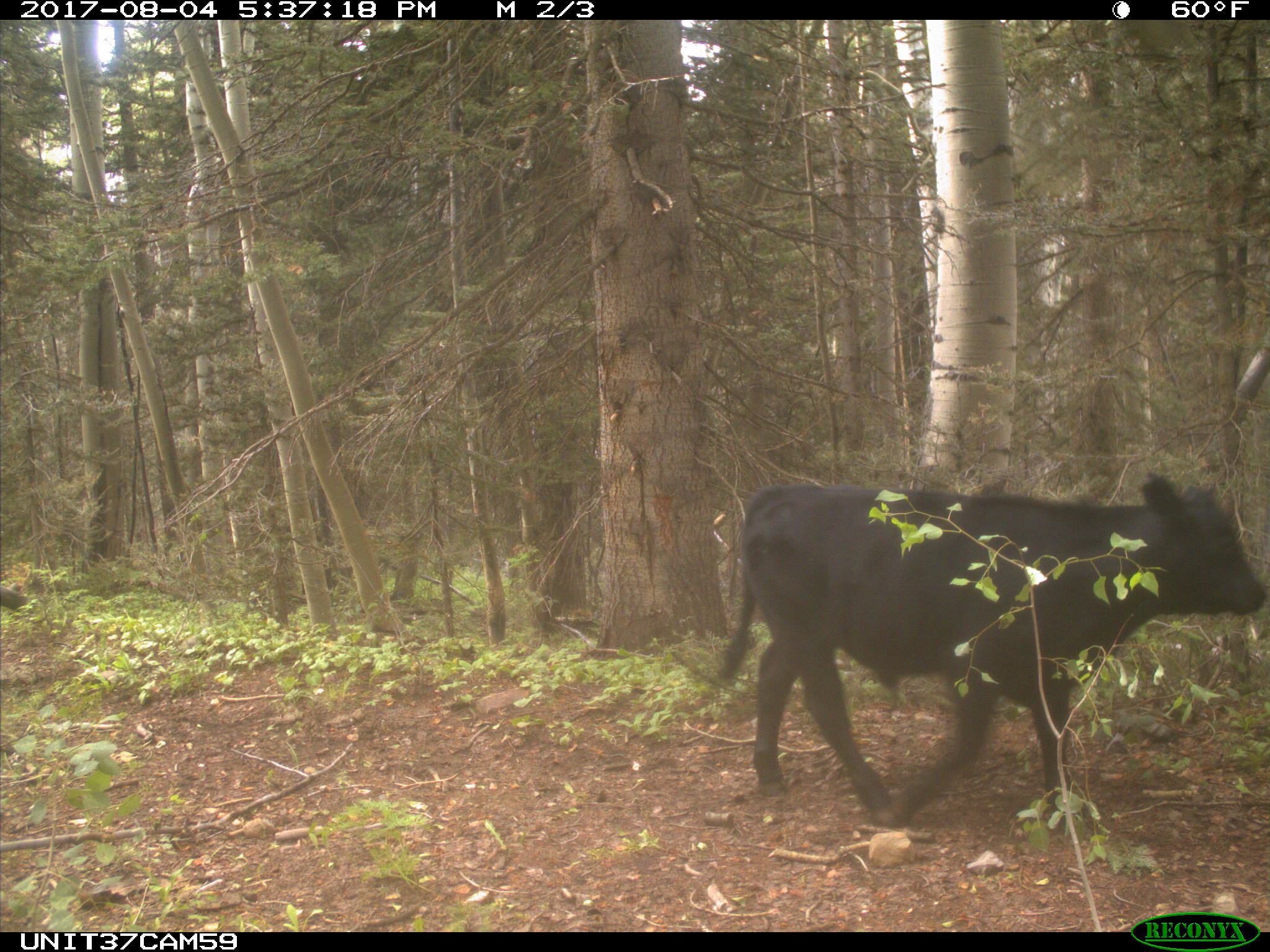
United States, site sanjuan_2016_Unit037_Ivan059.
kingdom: Animalia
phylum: Chordata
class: Mammalia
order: Artiodactyla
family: Bovidae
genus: Bos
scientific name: Bos taurus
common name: domestic cow